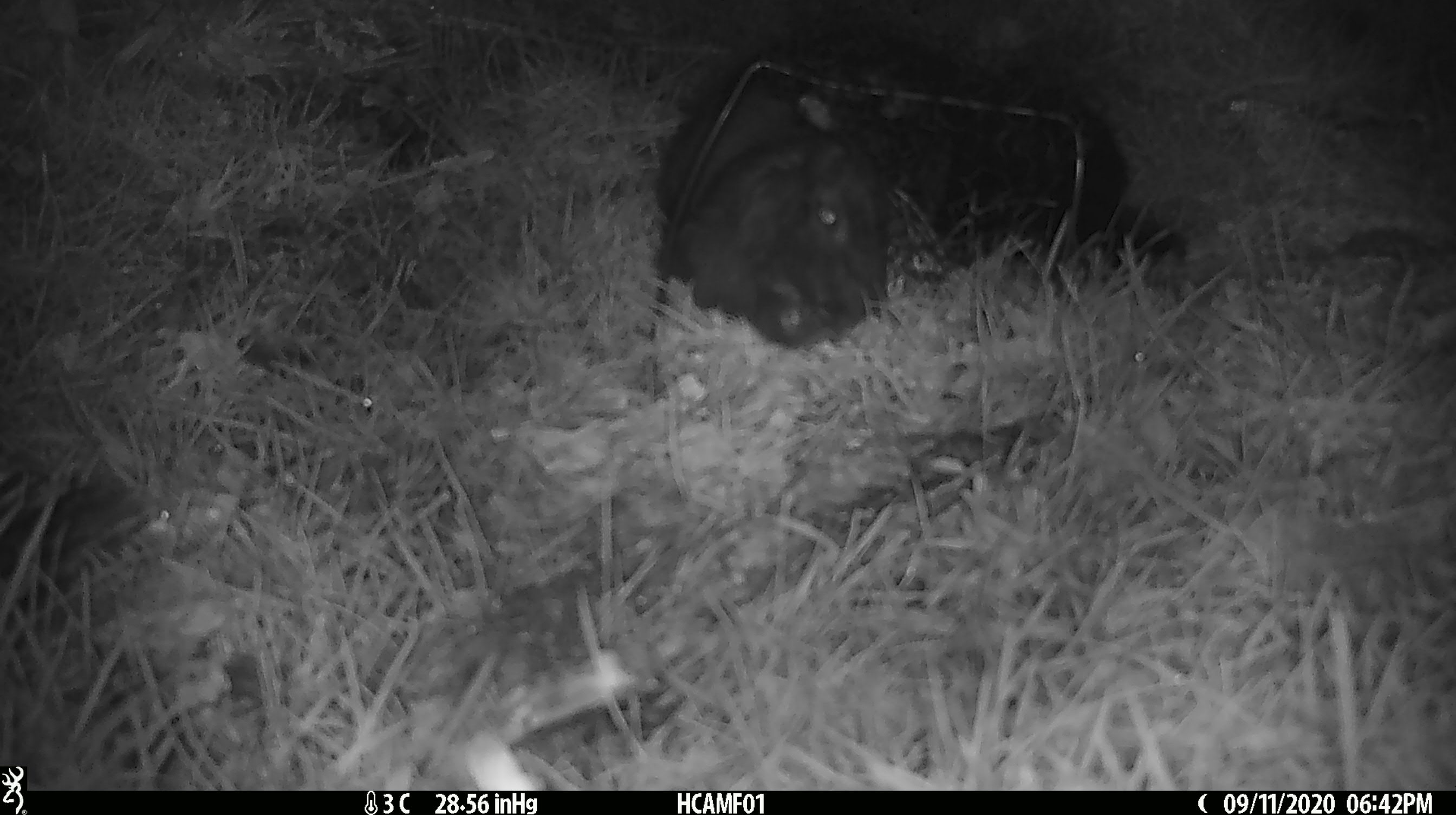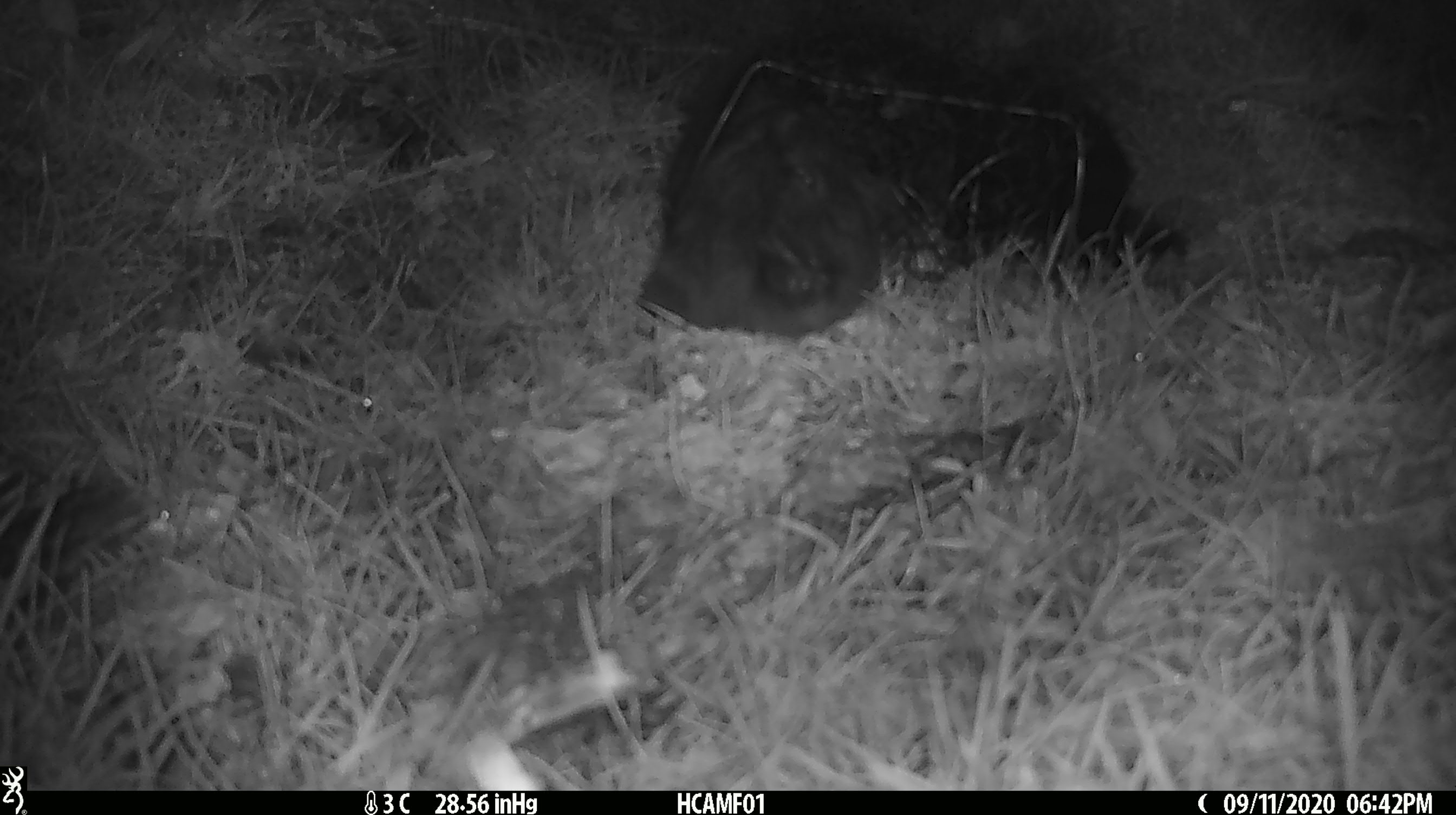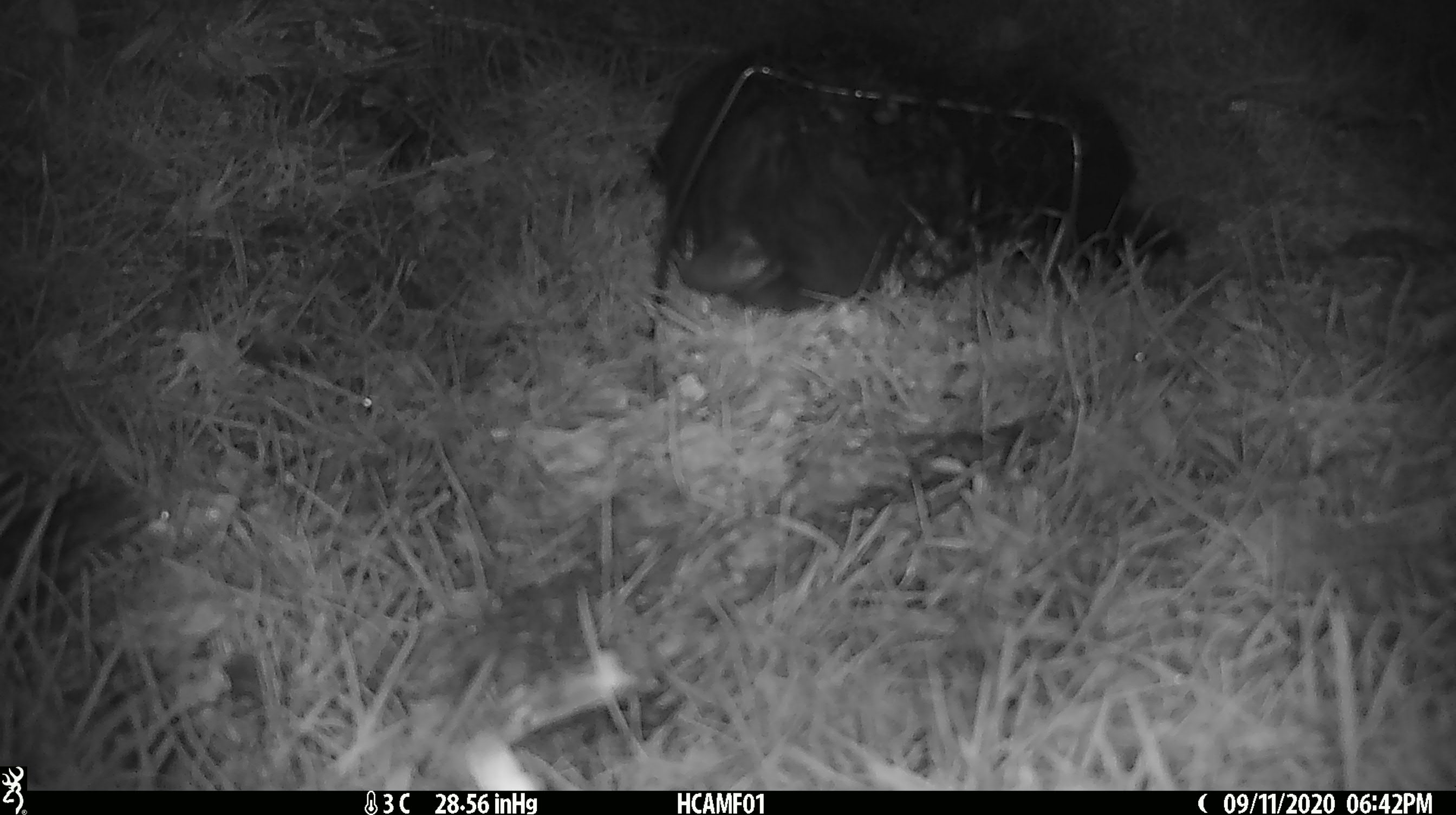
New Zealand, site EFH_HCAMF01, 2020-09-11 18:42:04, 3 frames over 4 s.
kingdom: Animalia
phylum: Chordata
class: Mammalia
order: Carnivora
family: Felidae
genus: Felis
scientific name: Felis catus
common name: domestic cat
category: cat